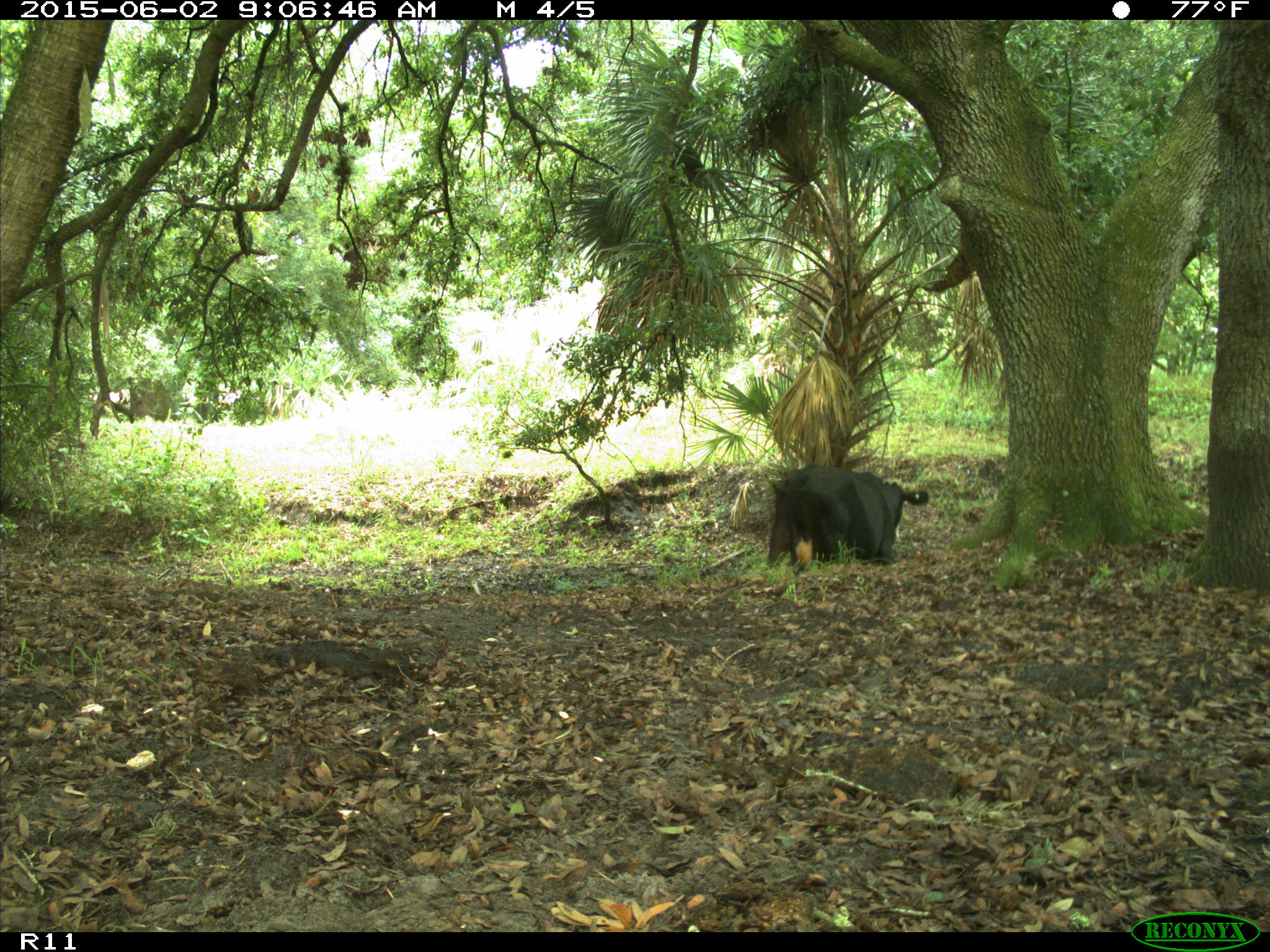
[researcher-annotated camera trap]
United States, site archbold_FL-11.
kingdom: Animalia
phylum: Chordata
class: Mammalia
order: Artiodactyla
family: Bovidae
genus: Bos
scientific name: Bos taurus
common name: domestic cow